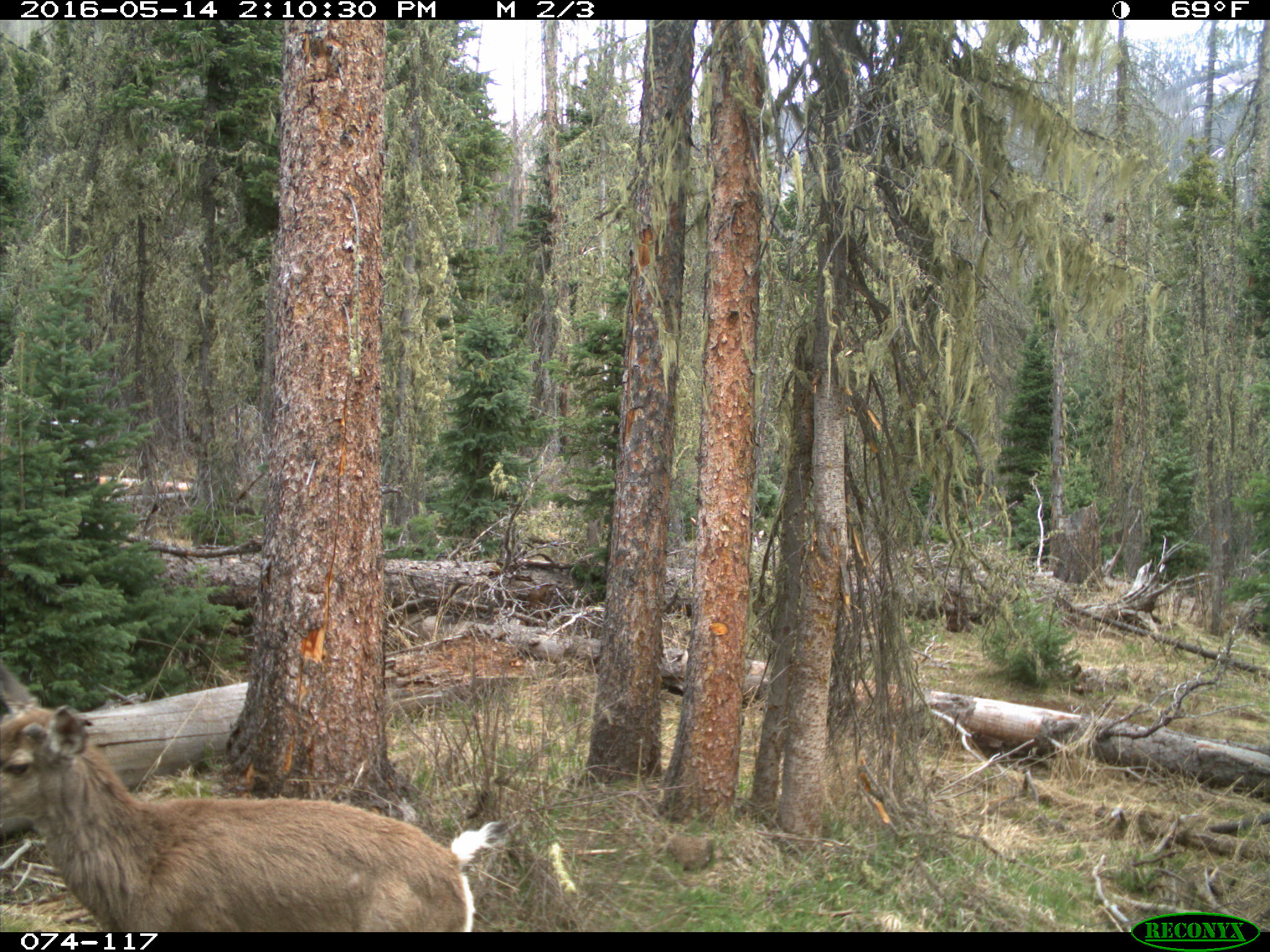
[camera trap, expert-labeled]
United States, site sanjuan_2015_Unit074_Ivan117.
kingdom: Animalia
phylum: Chordata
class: Mammalia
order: Artiodactyla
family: Cervidae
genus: Odocoileus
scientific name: Odocoileus hemionus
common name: mule deer